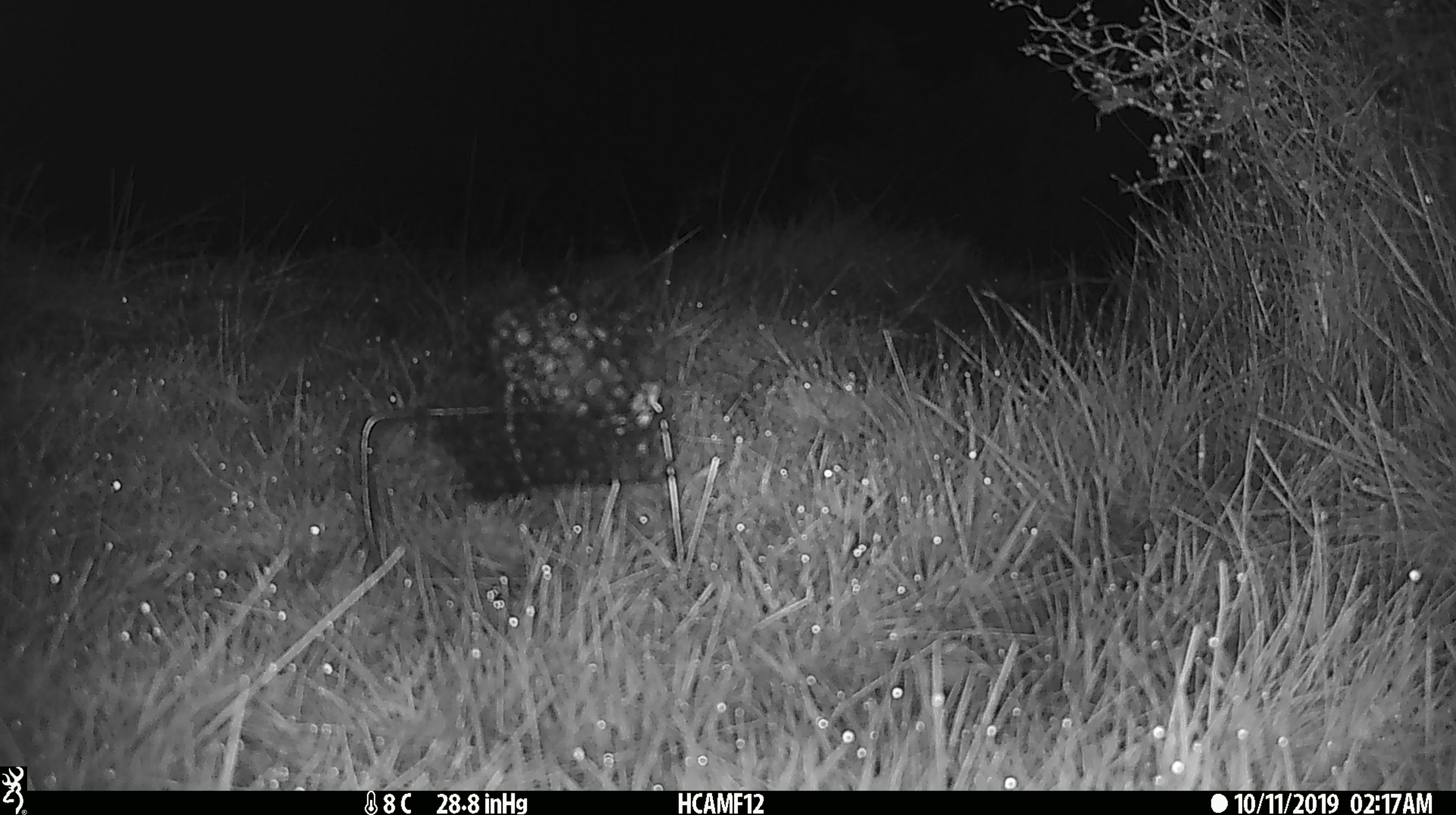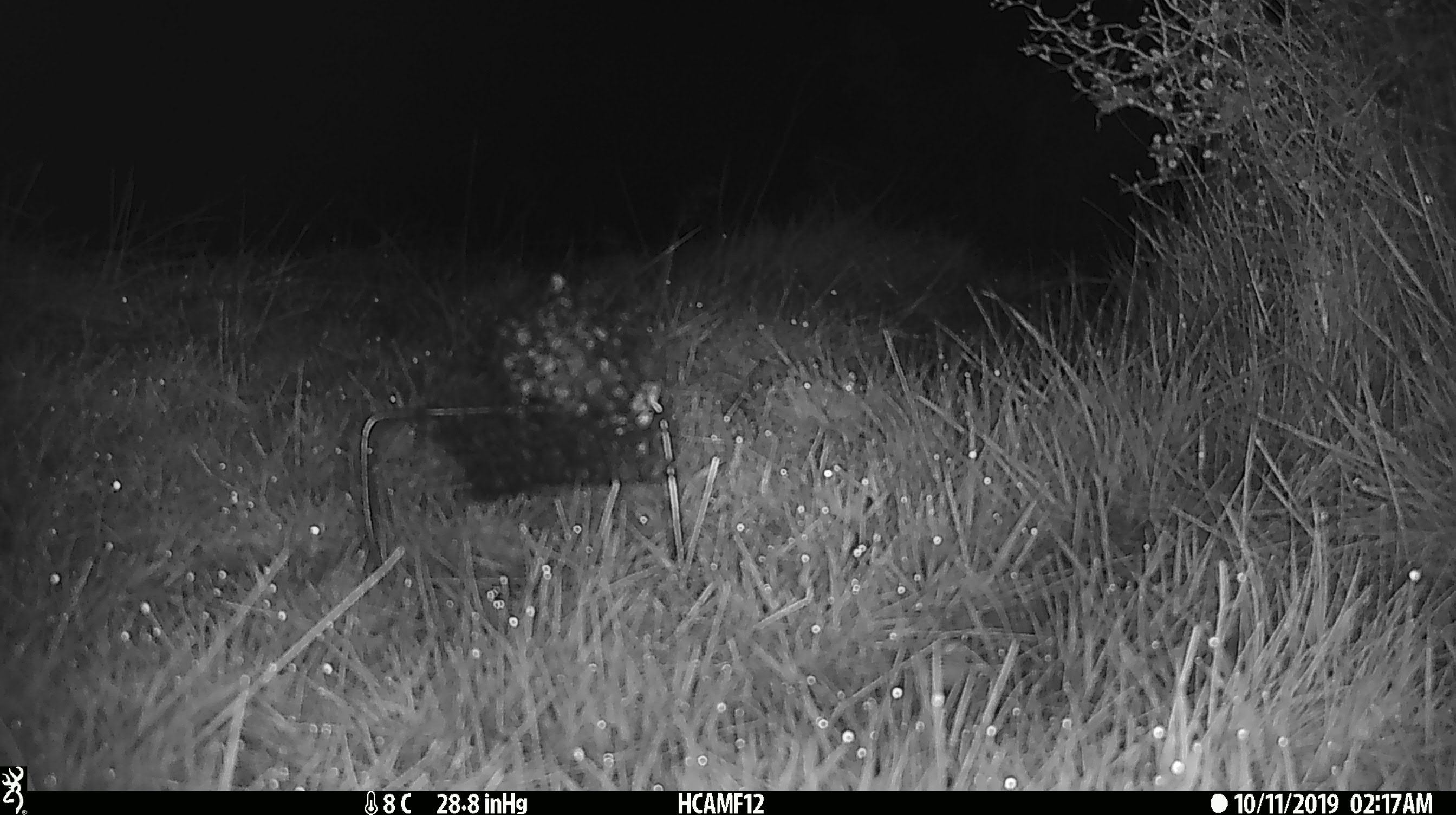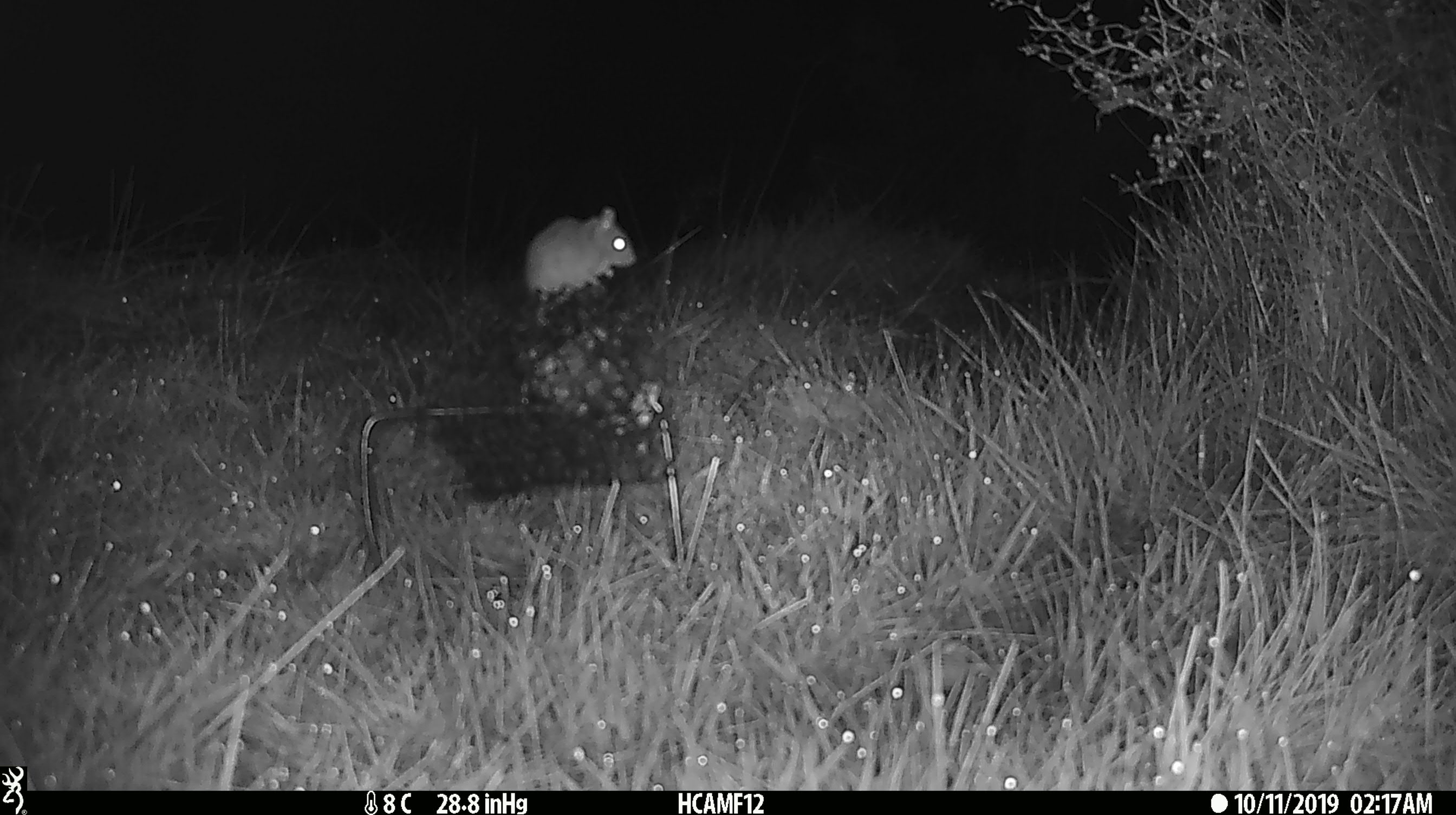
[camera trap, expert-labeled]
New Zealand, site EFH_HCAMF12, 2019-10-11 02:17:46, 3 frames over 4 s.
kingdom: Animalia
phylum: Chordata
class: Mammalia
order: Rodentia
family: Muridae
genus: Mus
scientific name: Mus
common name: mouse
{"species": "mouse (Mus)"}